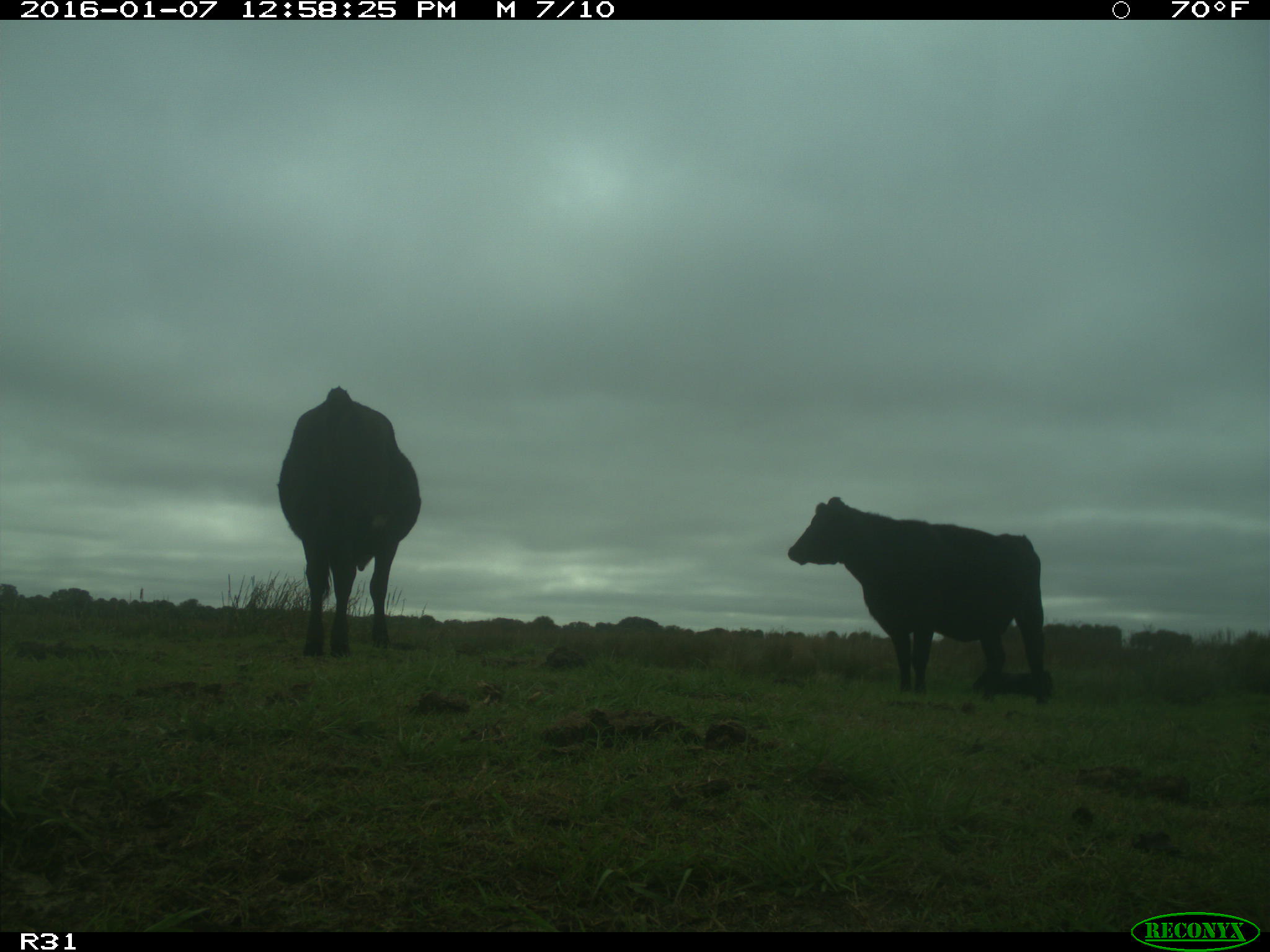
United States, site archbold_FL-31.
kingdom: Animalia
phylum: Chordata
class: Mammalia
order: Artiodactyla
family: Bovidae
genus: Bos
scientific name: Bos taurus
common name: domestic cow